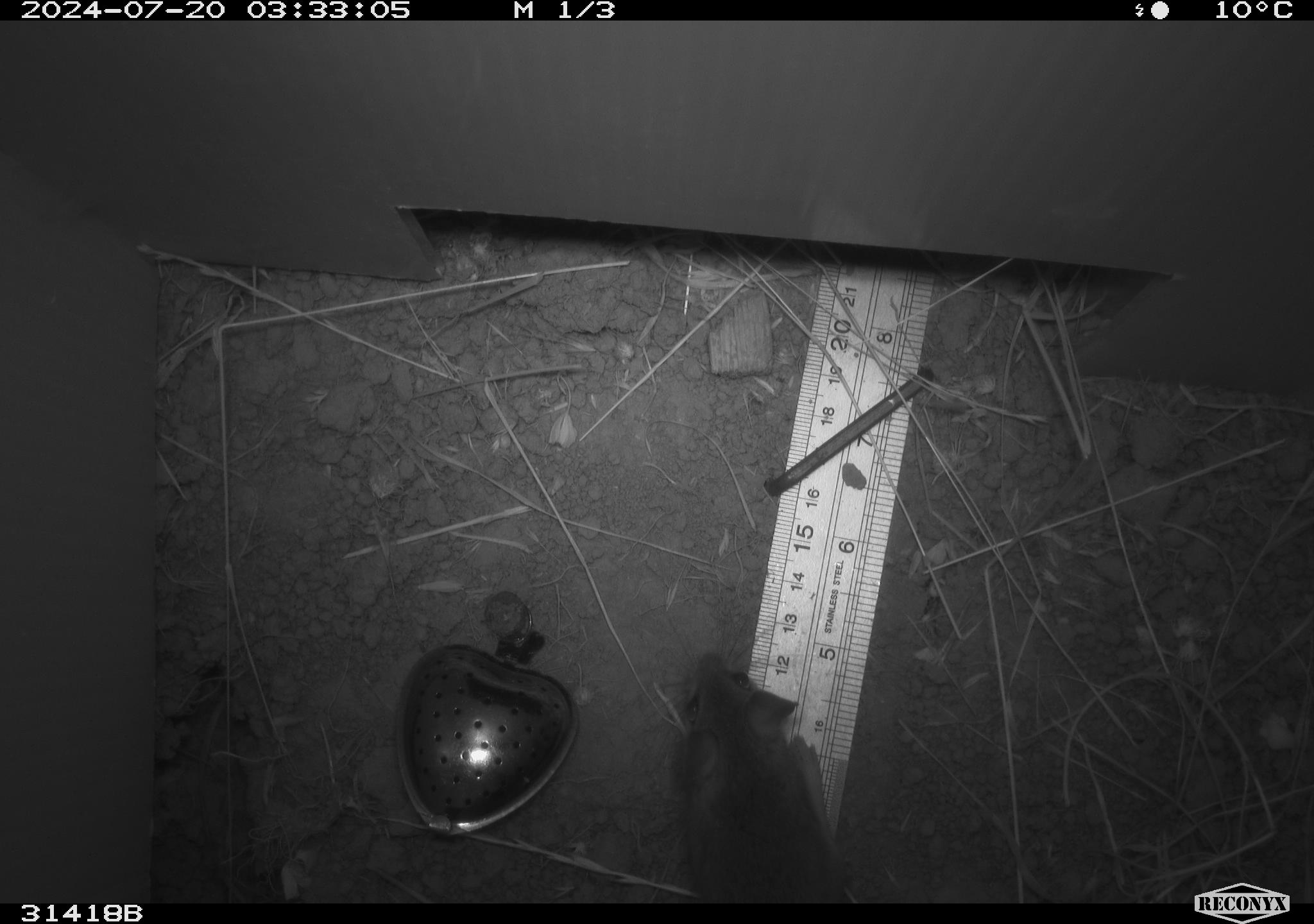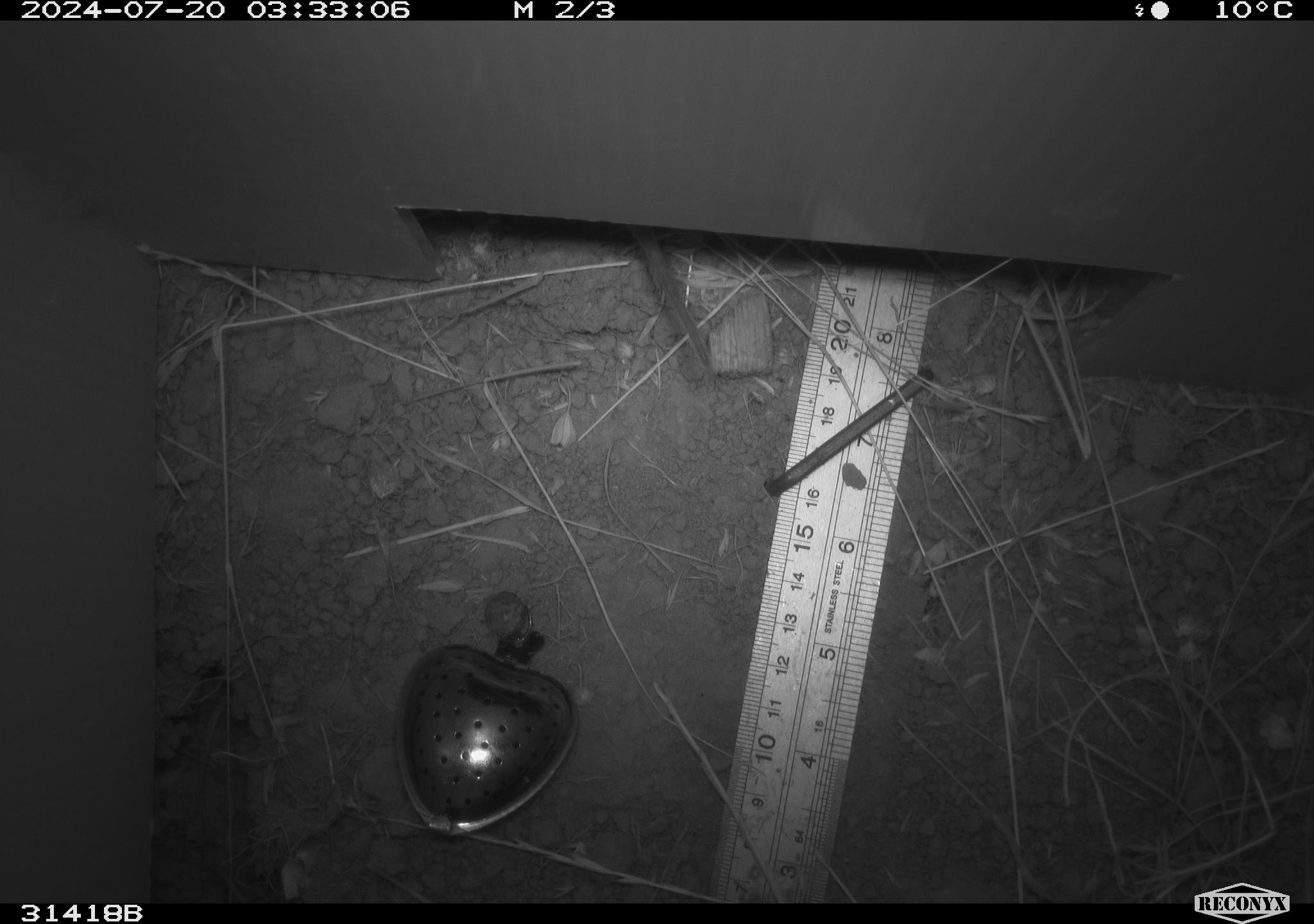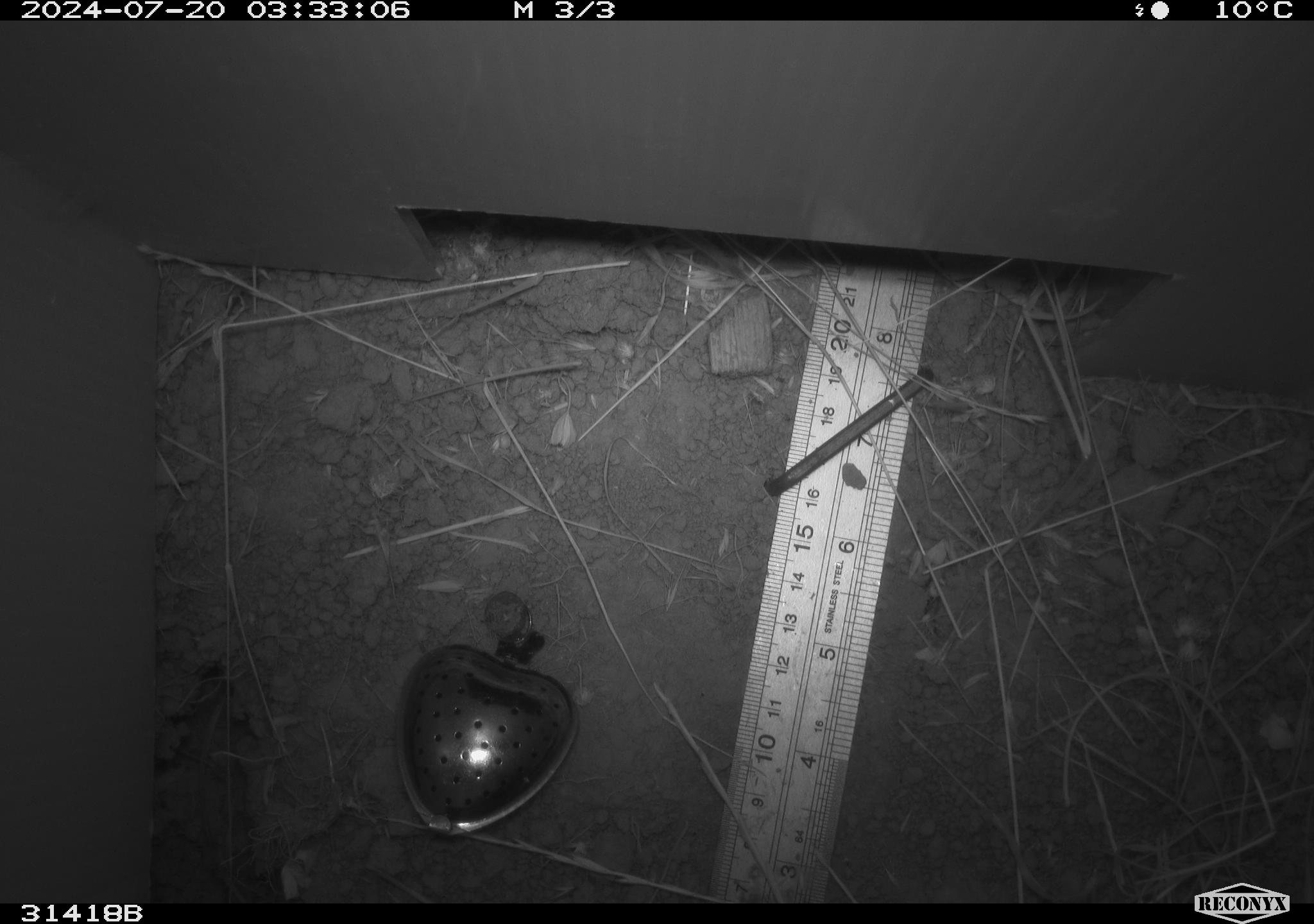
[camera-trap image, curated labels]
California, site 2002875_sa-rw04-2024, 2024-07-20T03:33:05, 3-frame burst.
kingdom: Animalia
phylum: Chordata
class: Mammalia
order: Rodentia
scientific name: Rodentia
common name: rodent